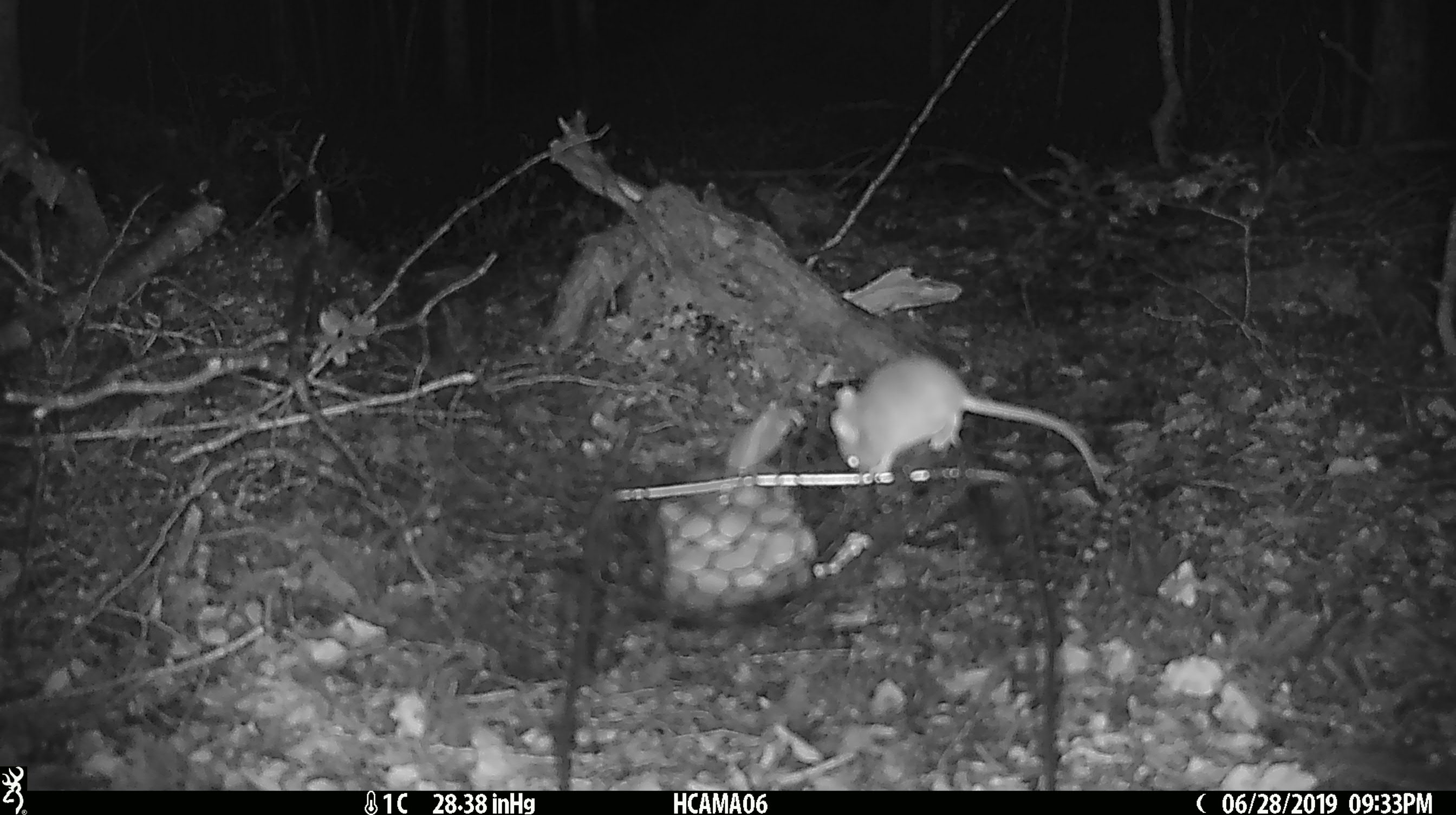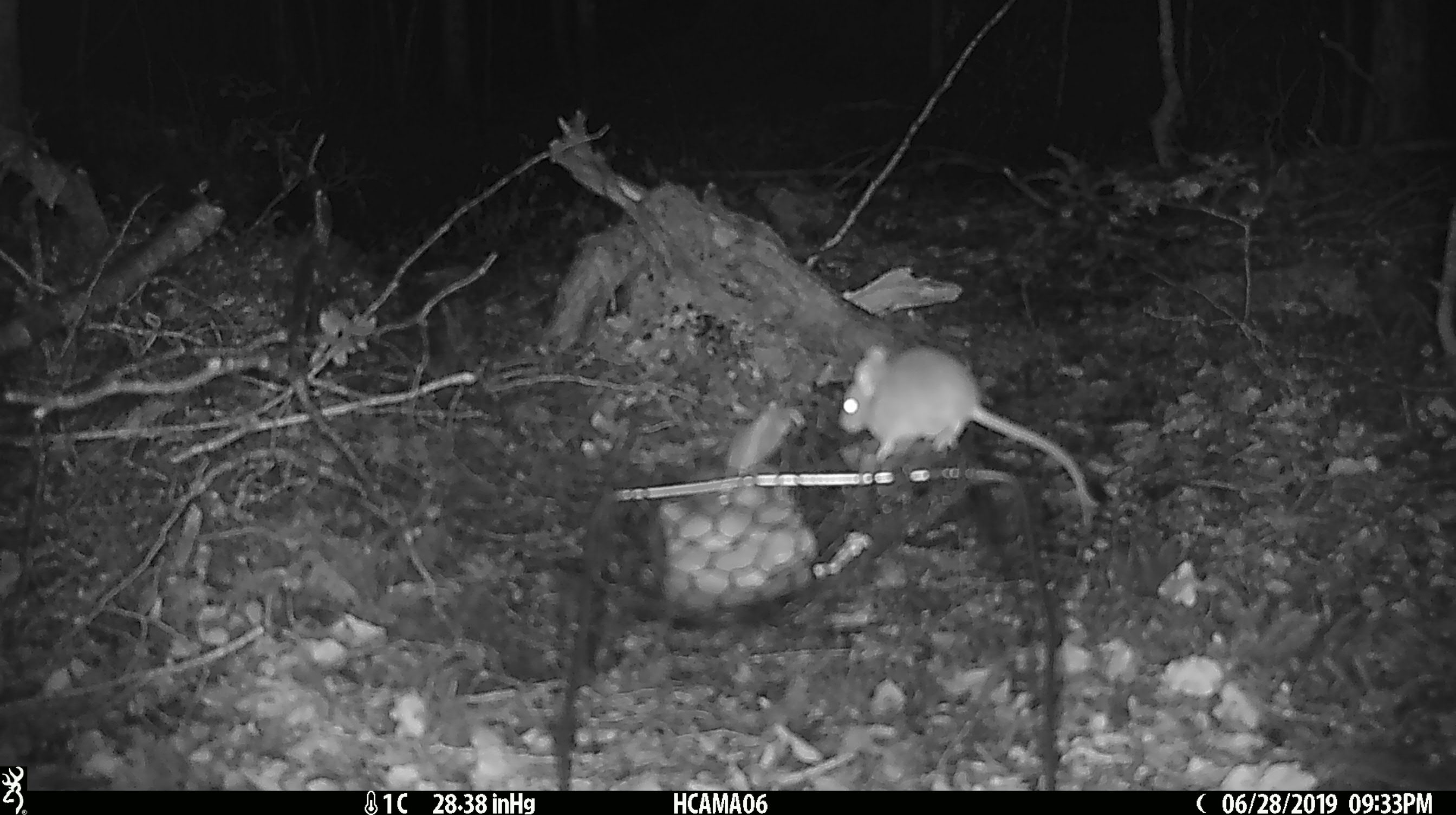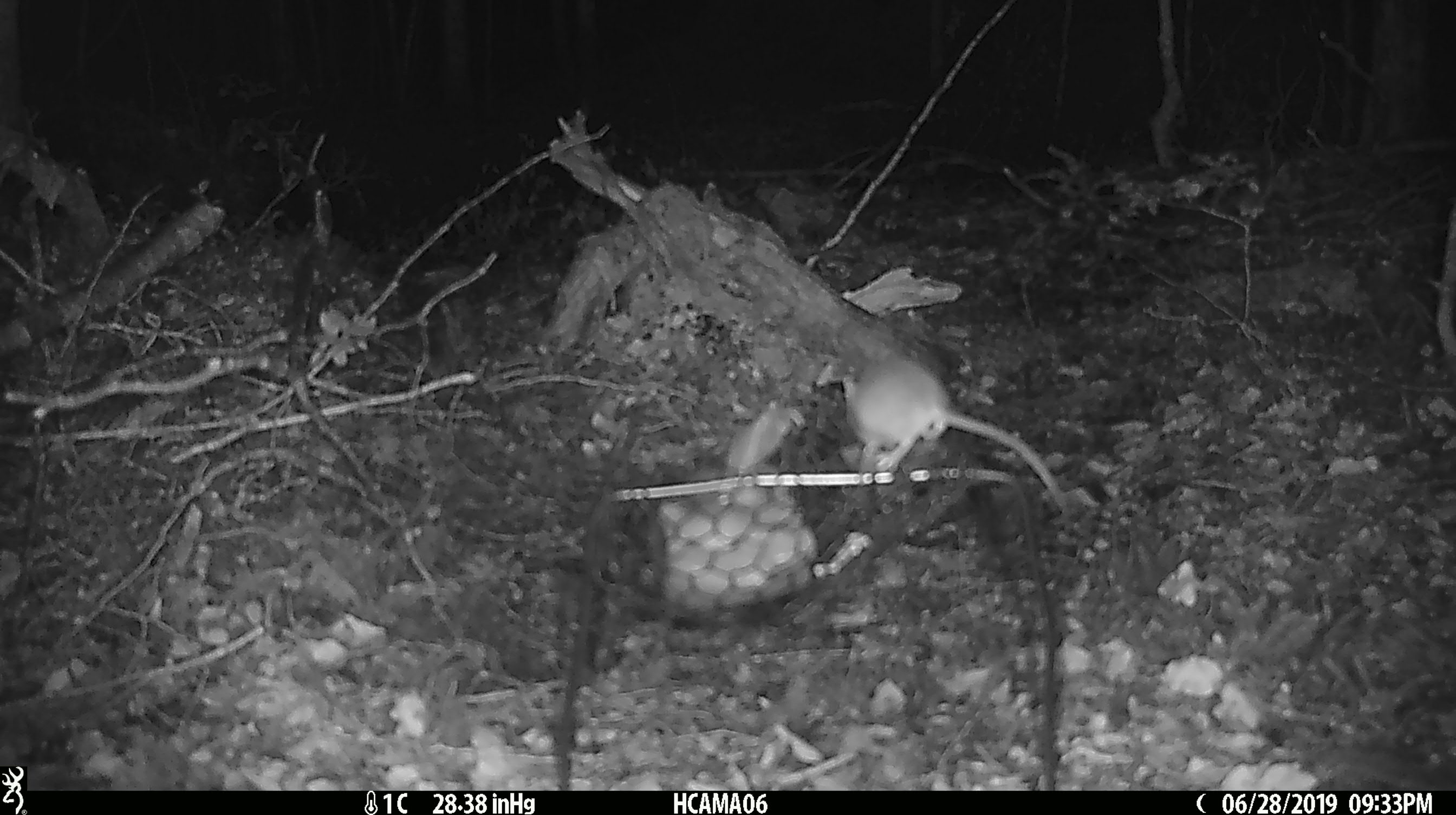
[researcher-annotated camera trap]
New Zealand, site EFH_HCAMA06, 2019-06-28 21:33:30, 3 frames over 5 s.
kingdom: Animalia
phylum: Chordata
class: Mammalia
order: Rodentia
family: Muridae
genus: Mus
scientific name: Mus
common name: mouse